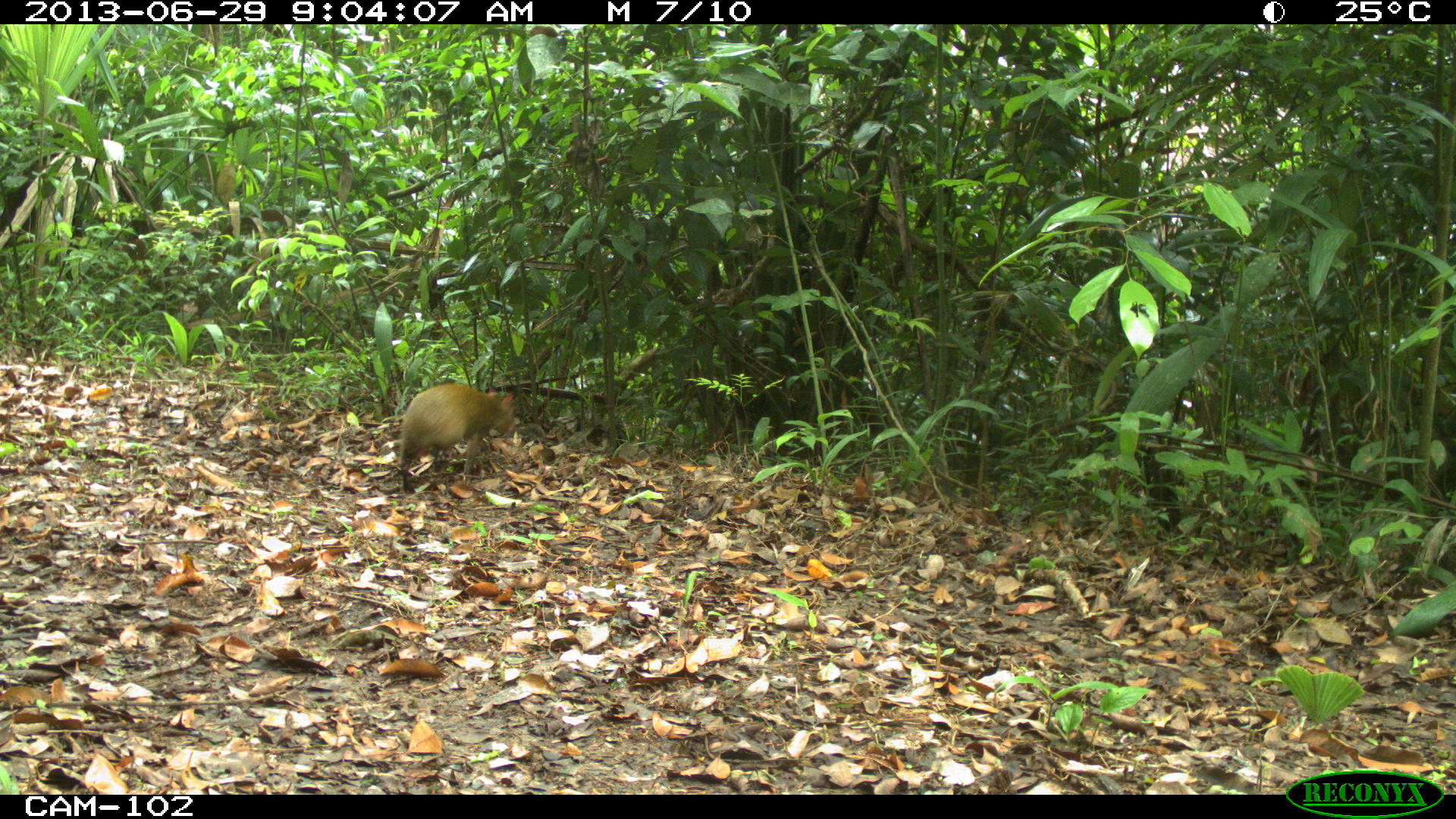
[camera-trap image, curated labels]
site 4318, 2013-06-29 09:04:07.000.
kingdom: Animalia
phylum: Chordata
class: Mammalia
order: Rodentia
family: Dasyproctidae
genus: Dasyprocta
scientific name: Dasyprocta punctata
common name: central american agouti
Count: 1.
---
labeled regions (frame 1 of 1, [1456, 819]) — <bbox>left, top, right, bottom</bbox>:
dasyprocta punctata: <bbox>398, 384, 514, 485</bbox>